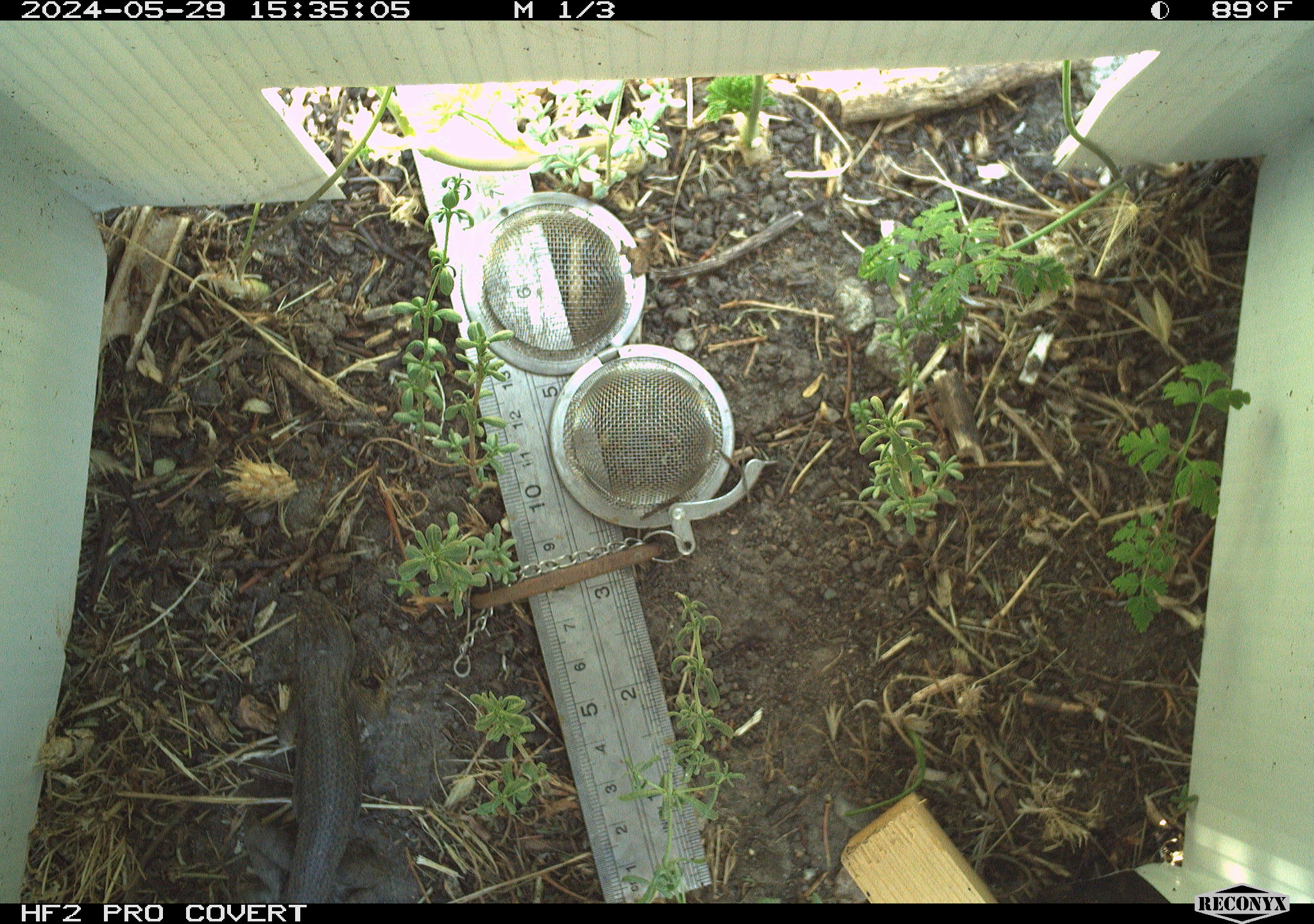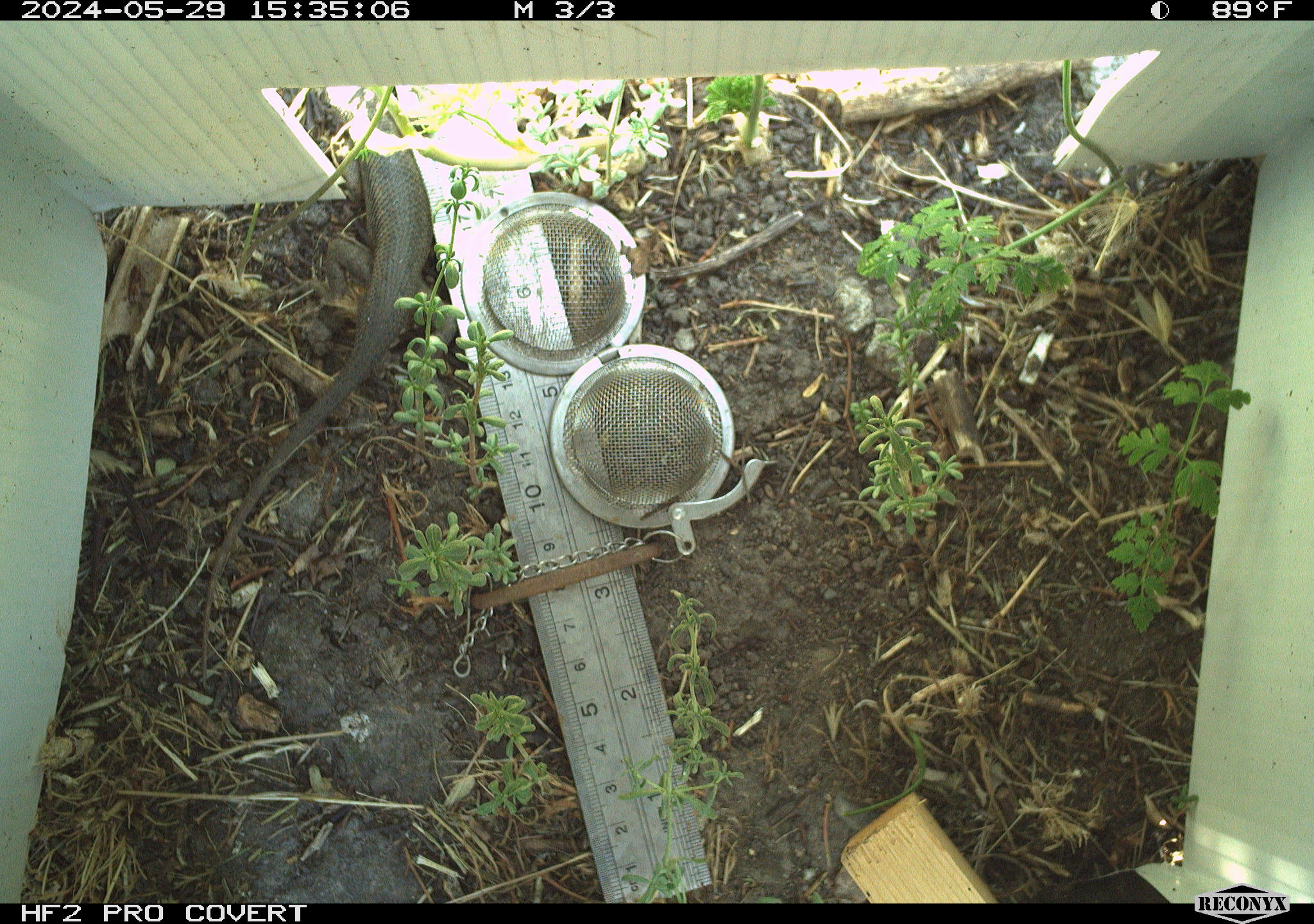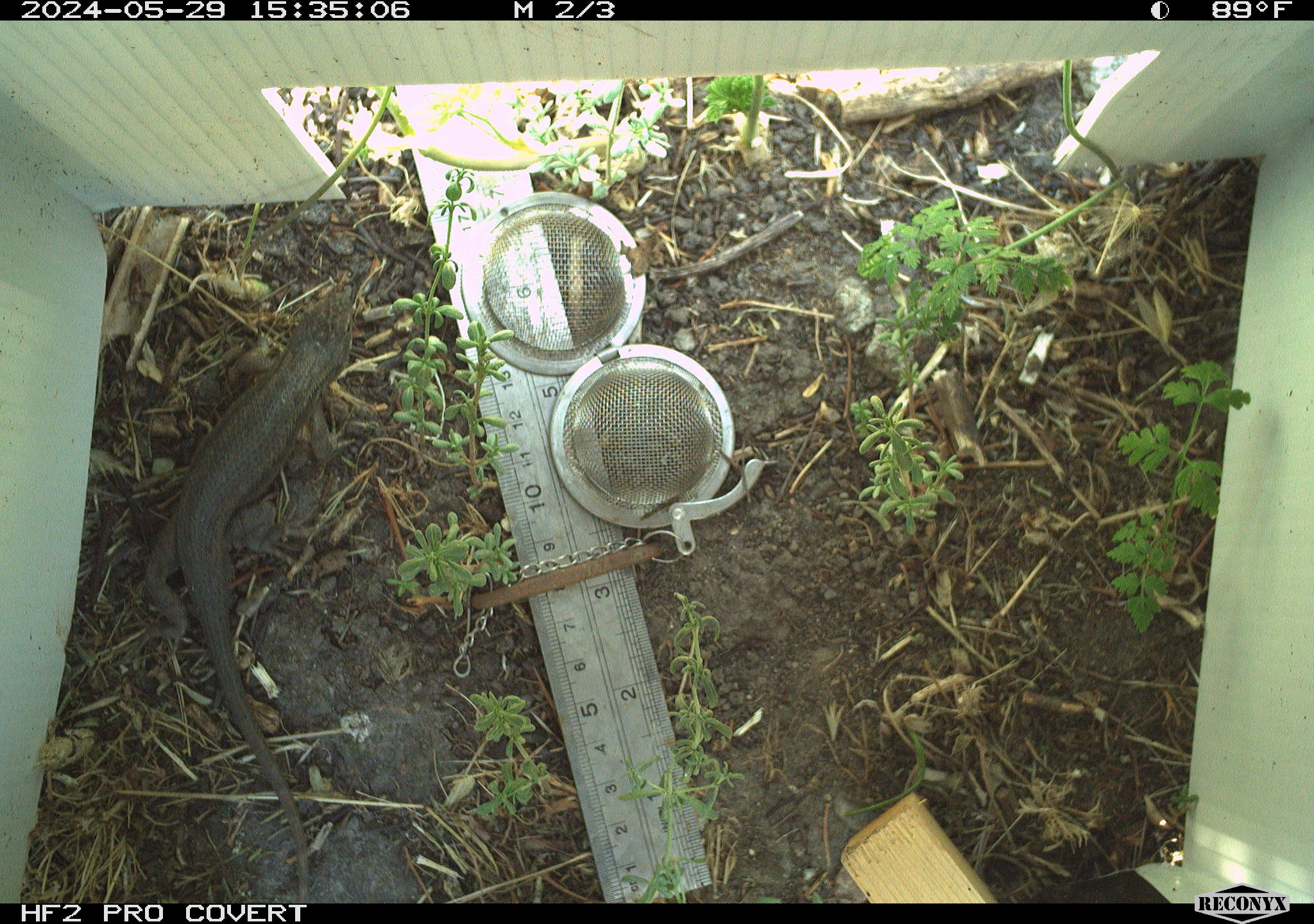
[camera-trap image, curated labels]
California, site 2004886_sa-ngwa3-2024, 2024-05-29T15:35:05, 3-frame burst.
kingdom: Animalia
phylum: Chordata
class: Reptilia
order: Squamata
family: Phrynosomatidae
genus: Sceloporus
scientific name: Sceloporus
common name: spiny lizards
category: sceloporus species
Sceloporus species (spiny lizards) (Sceloporus).